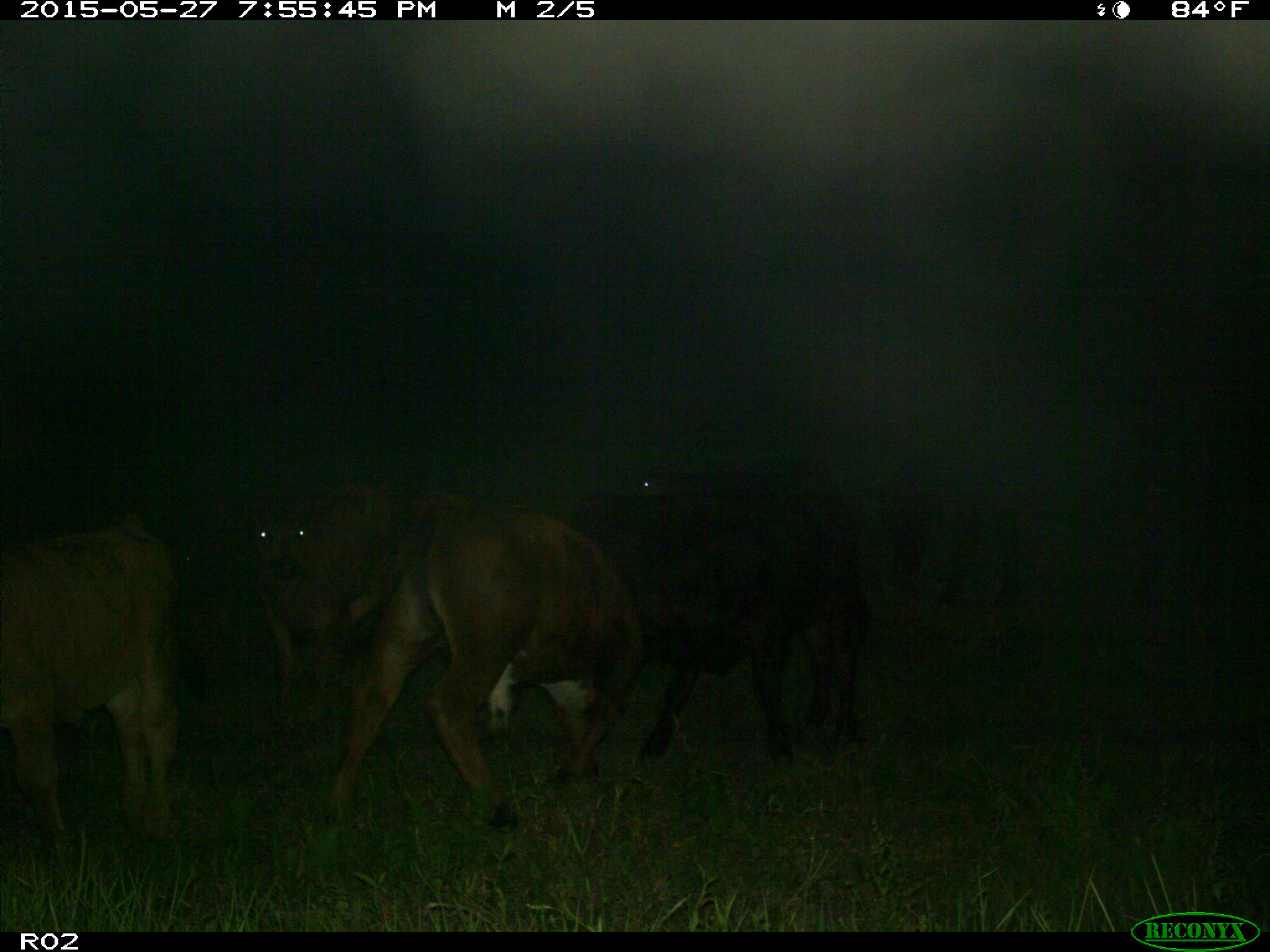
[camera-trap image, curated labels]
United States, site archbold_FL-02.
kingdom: Animalia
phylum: Chordata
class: Mammalia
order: Artiodactyla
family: Bovidae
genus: Bos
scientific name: Bos taurus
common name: domestic cow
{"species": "Bos taurus (domestic cow)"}